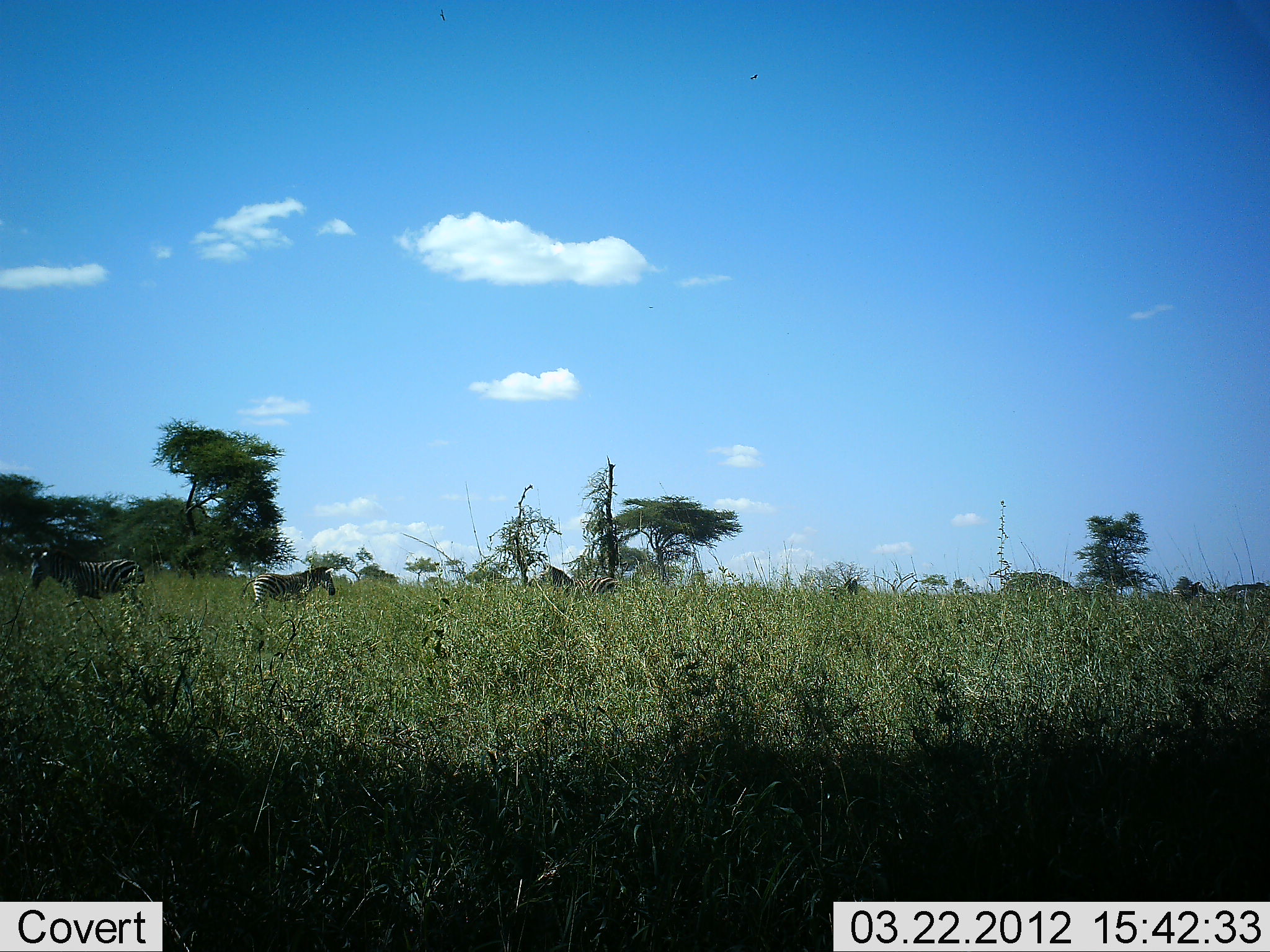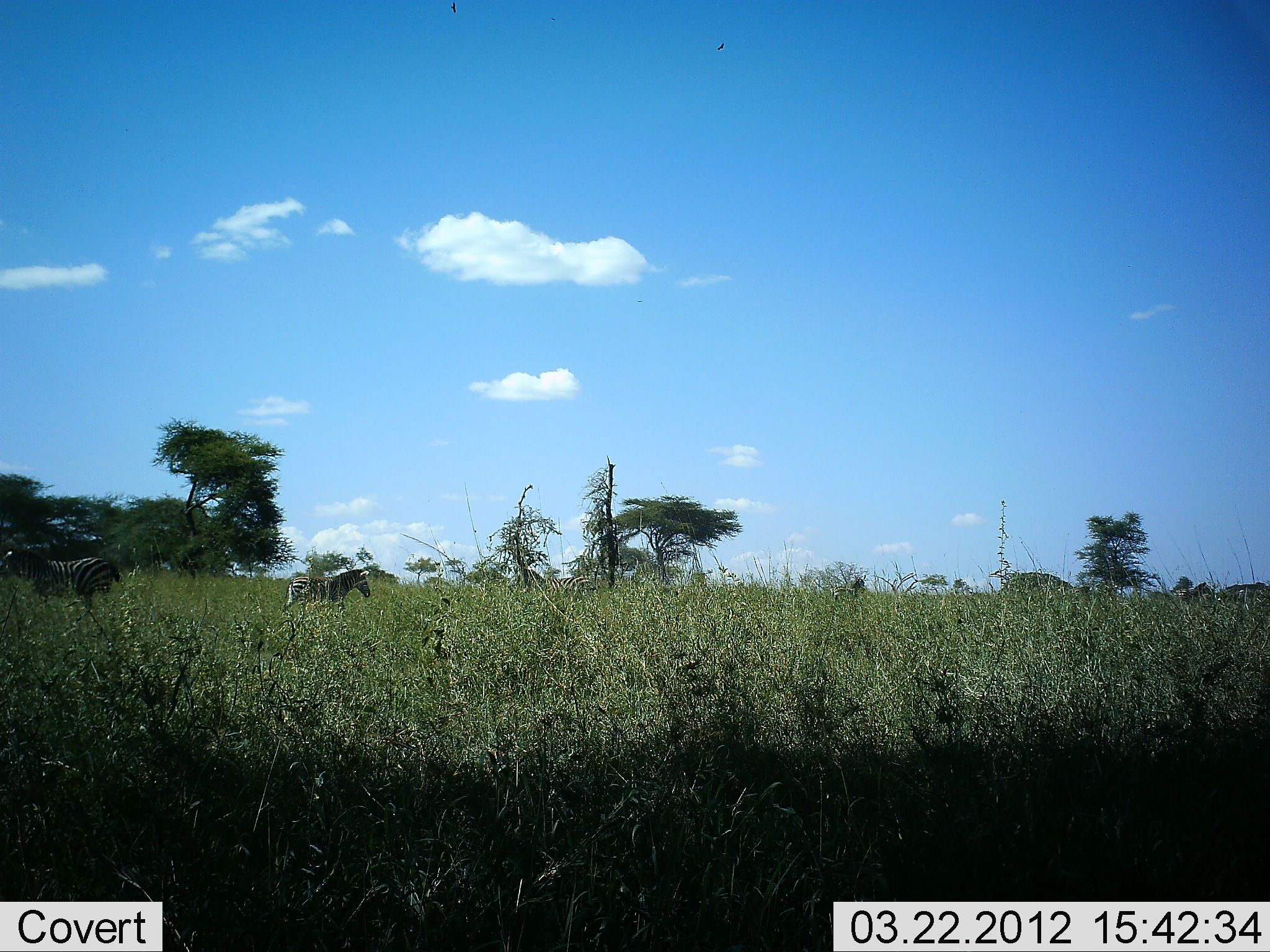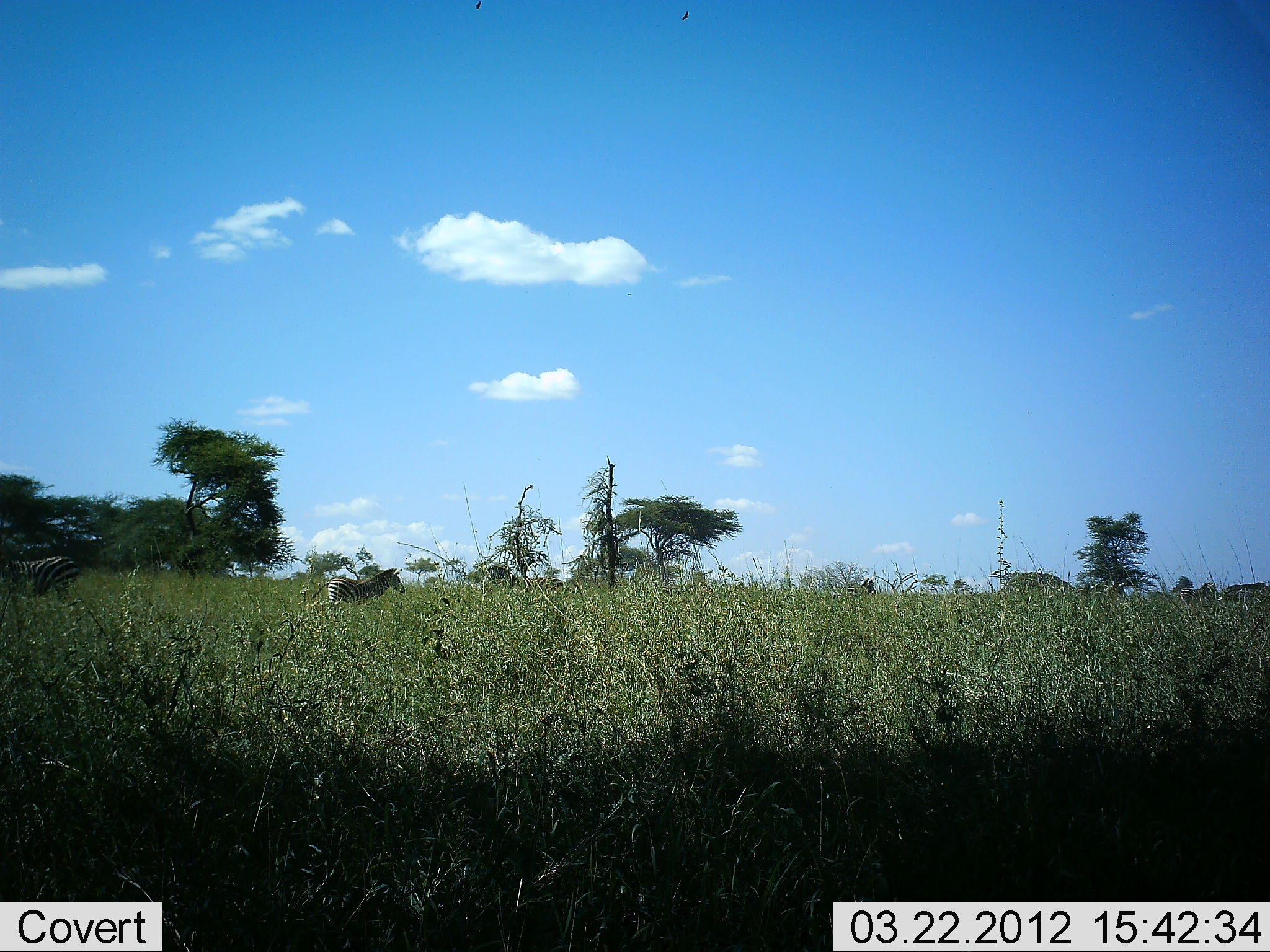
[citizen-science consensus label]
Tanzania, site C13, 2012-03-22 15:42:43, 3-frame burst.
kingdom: Animalia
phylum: Chordata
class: Mammalia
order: Perissodactyla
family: Equidae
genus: Equus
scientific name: Equus quagga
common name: plains zebra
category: zebra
Zebra (plains zebra) (Equus quagga), count 6. Behavior (volunteer vote fractions): standing 11%, resting 0%, moving 96%, interacting 0%. Young present (vote fraction): 7%. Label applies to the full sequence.